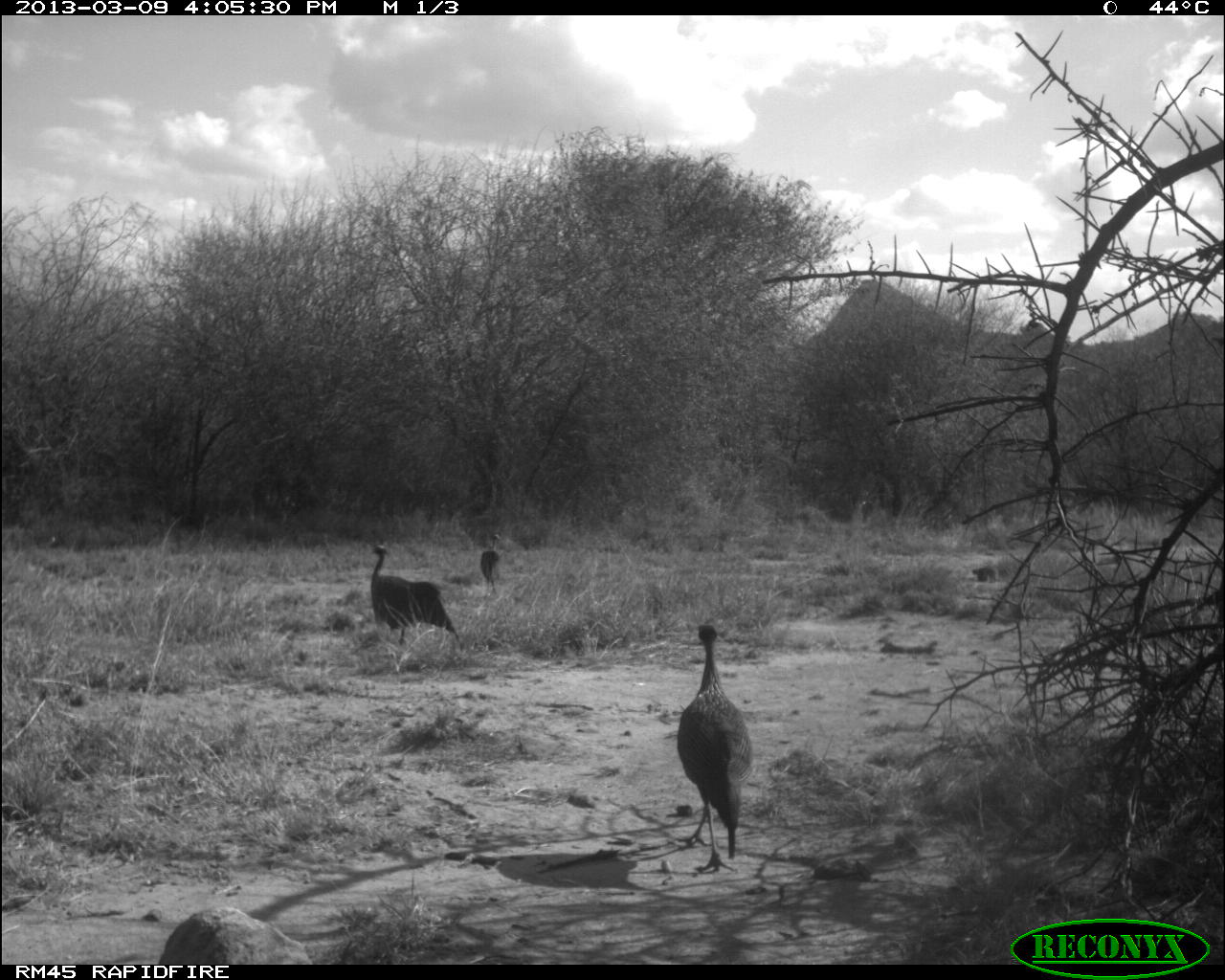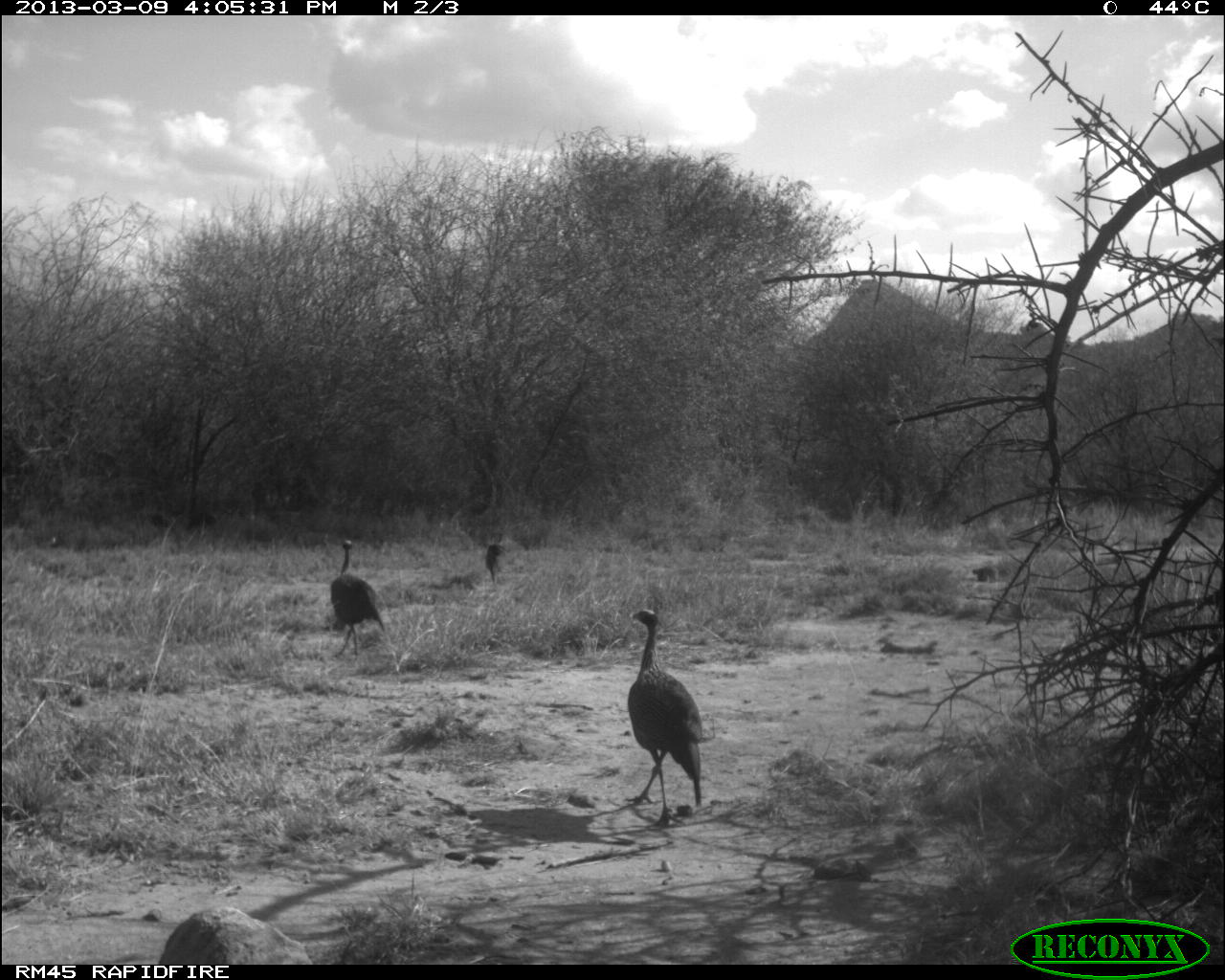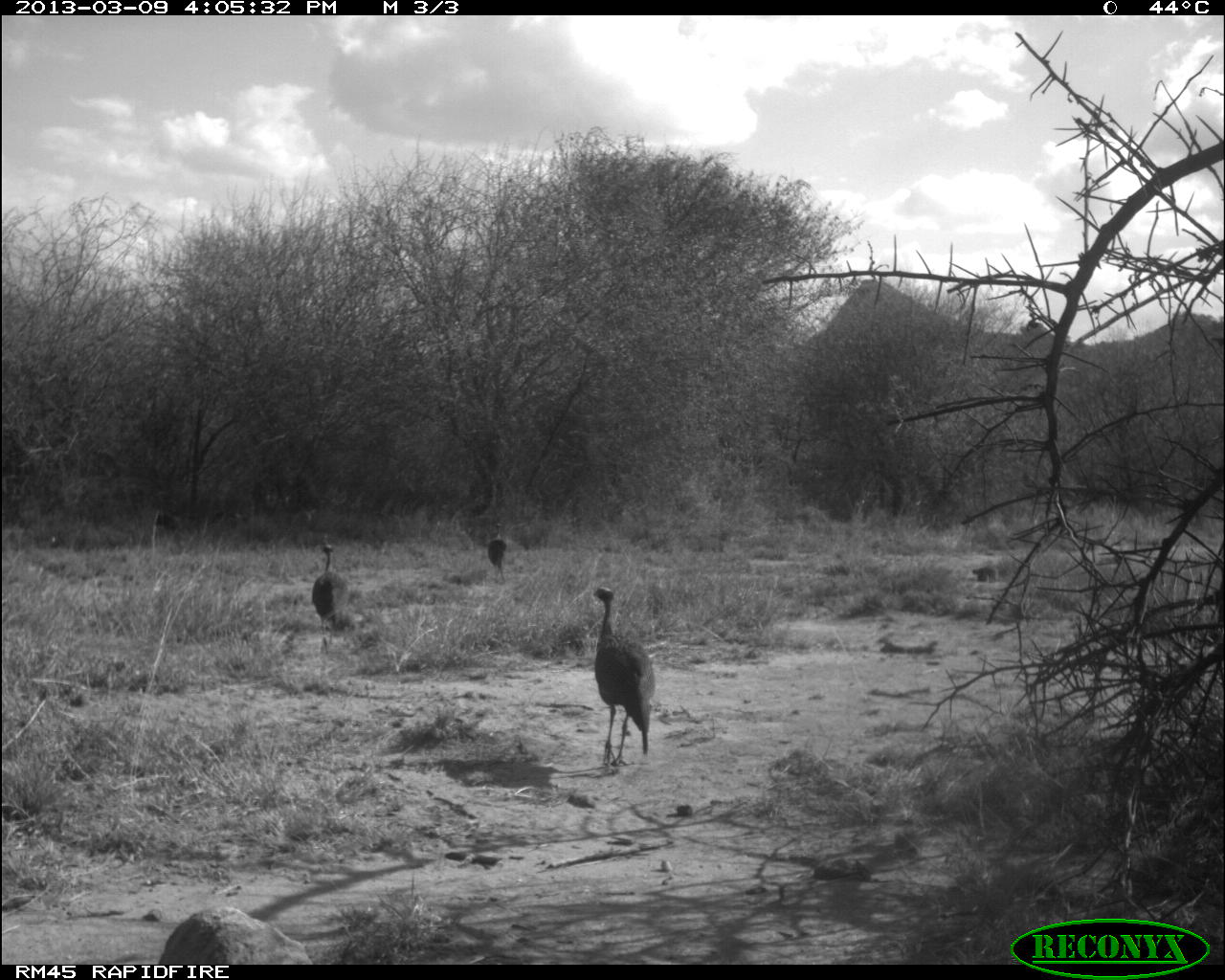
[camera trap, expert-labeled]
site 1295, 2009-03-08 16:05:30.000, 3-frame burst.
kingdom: Animalia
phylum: Chordata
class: Aves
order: Galliformes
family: Numididae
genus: Acryllium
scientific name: Acryllium vulturinum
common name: vulturine guineafowl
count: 6